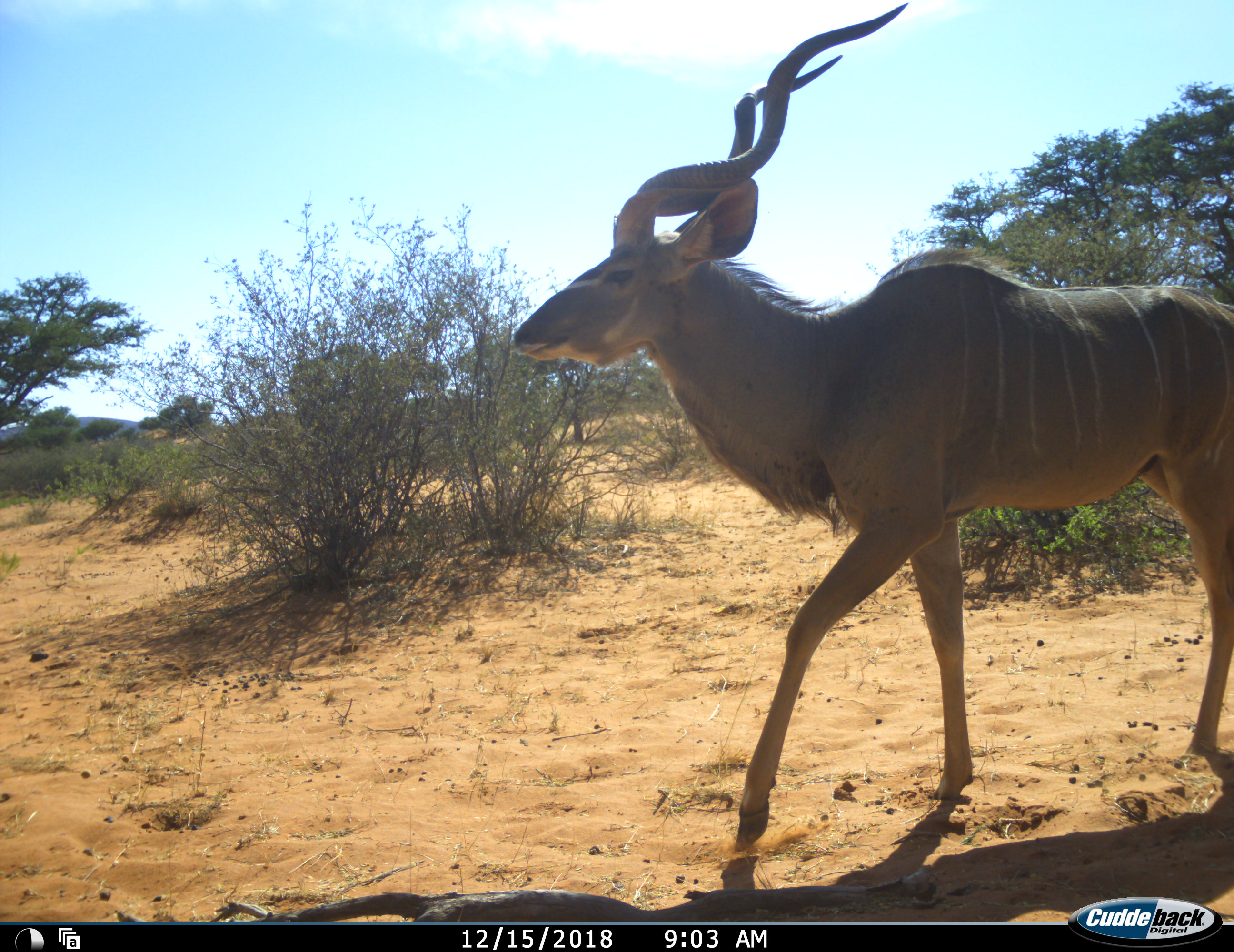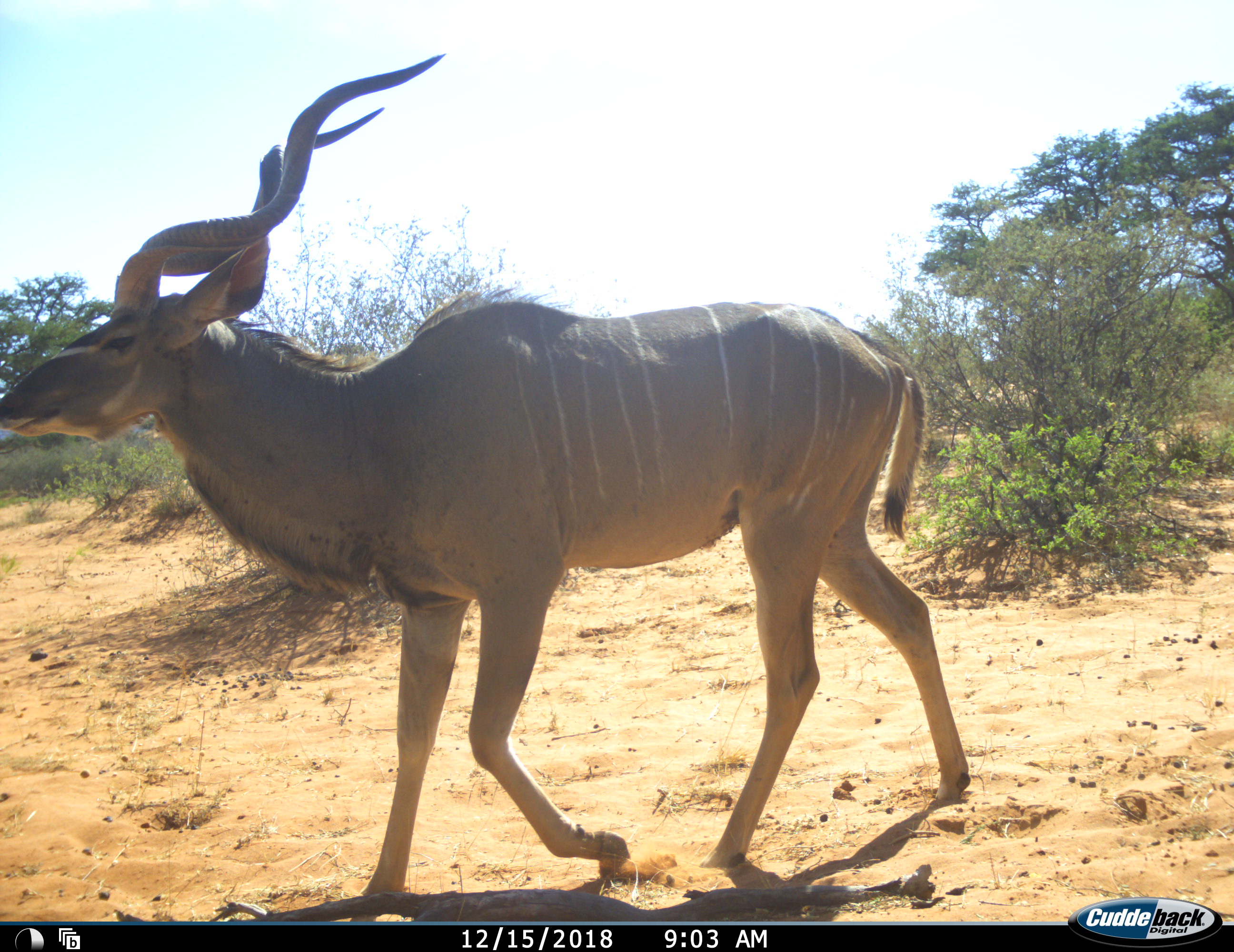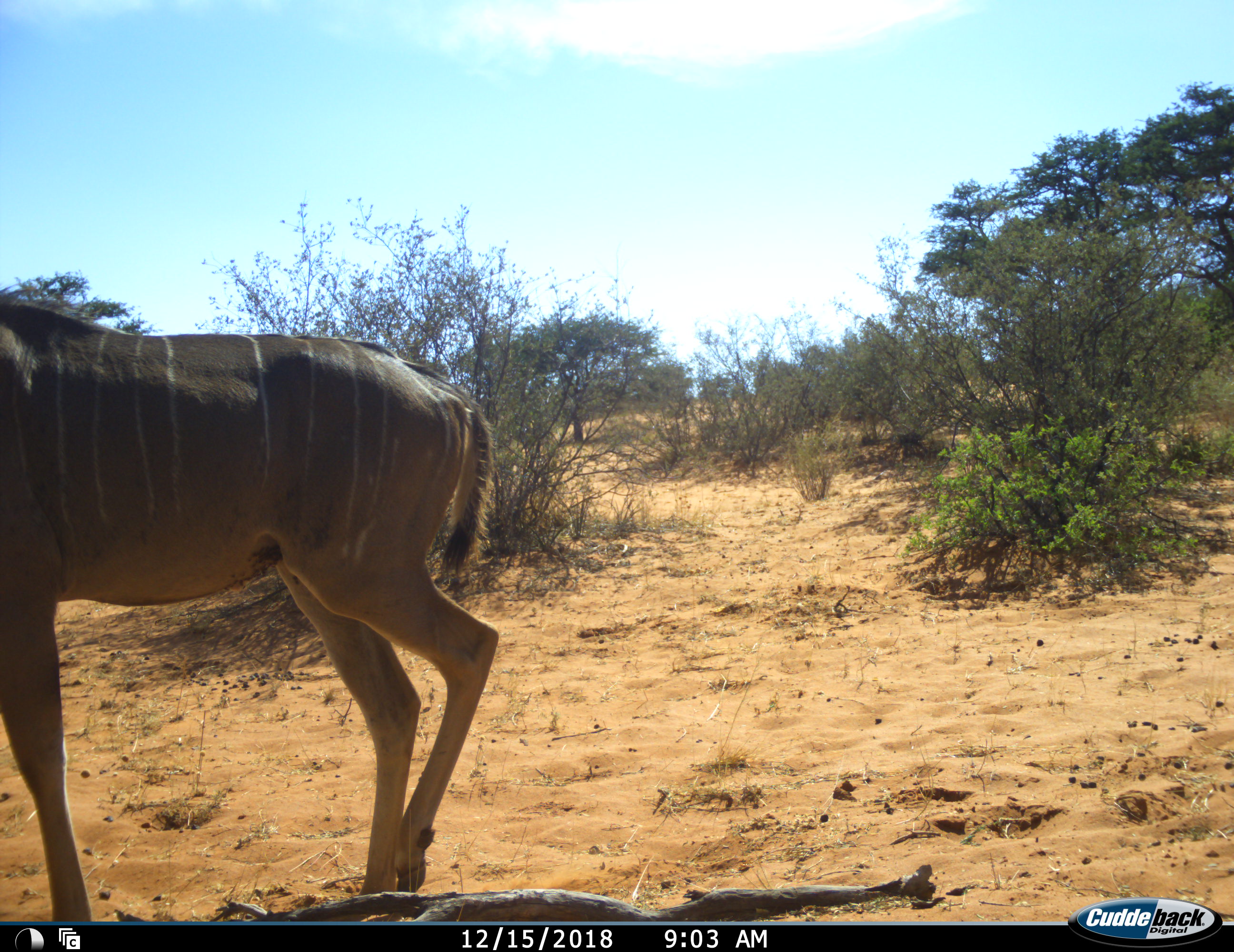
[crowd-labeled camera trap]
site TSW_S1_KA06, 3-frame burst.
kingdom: Animalia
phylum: Chordata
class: Mammalia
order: Artiodactyla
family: Bovidae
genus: Tragelaphus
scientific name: Tragelaphus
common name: kudu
Kudu (Tragelaphus), count 1. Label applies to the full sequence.